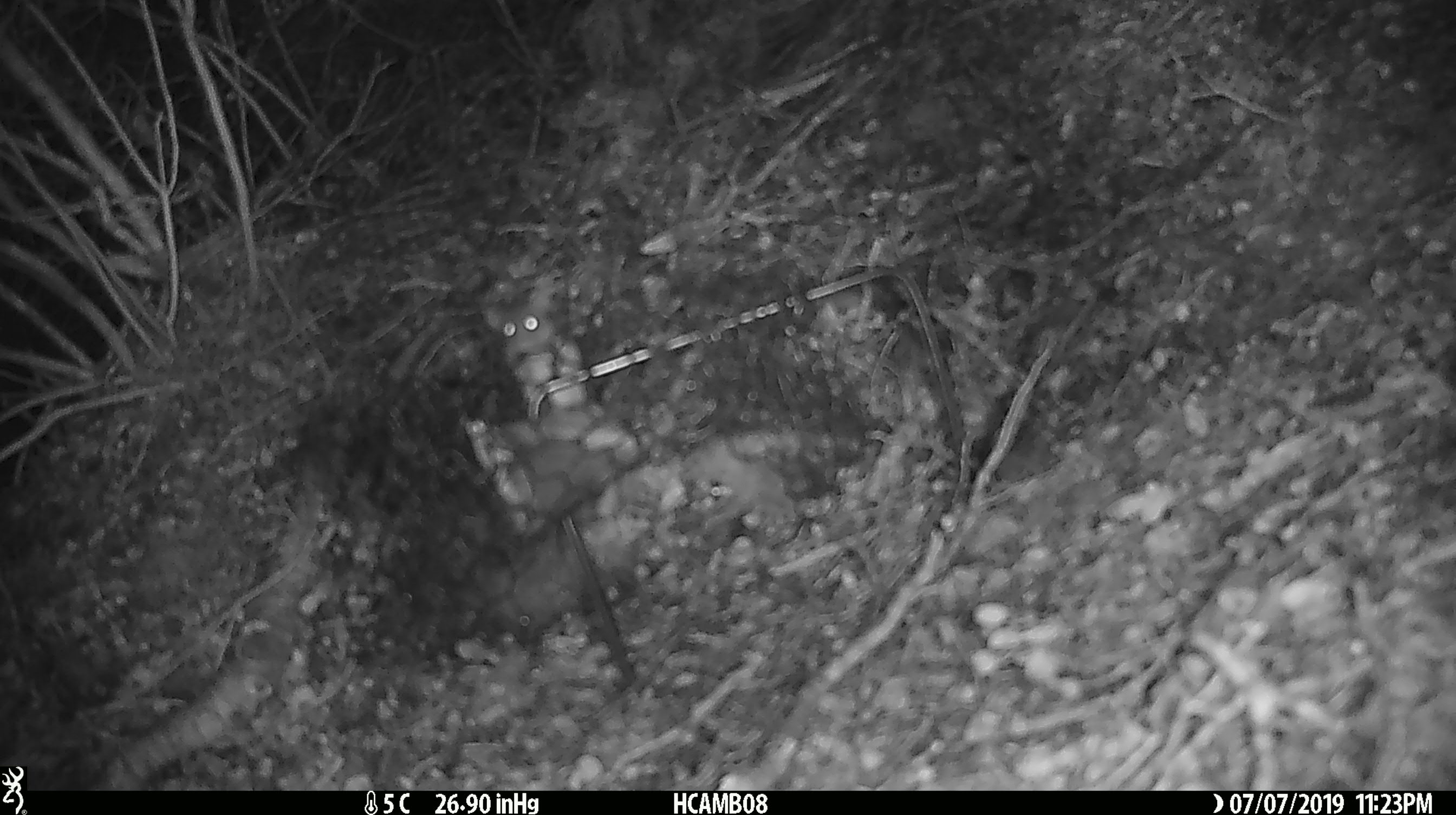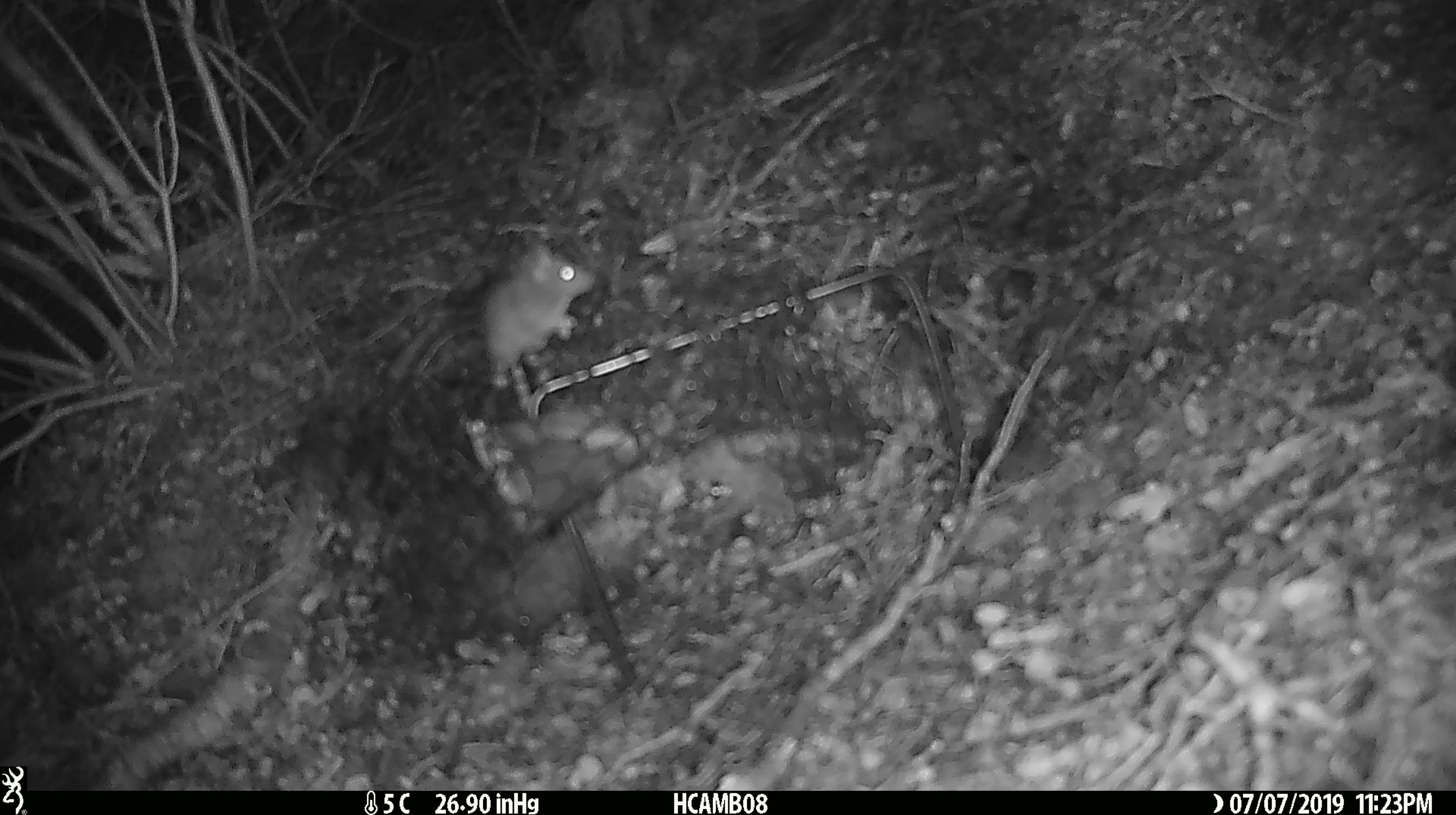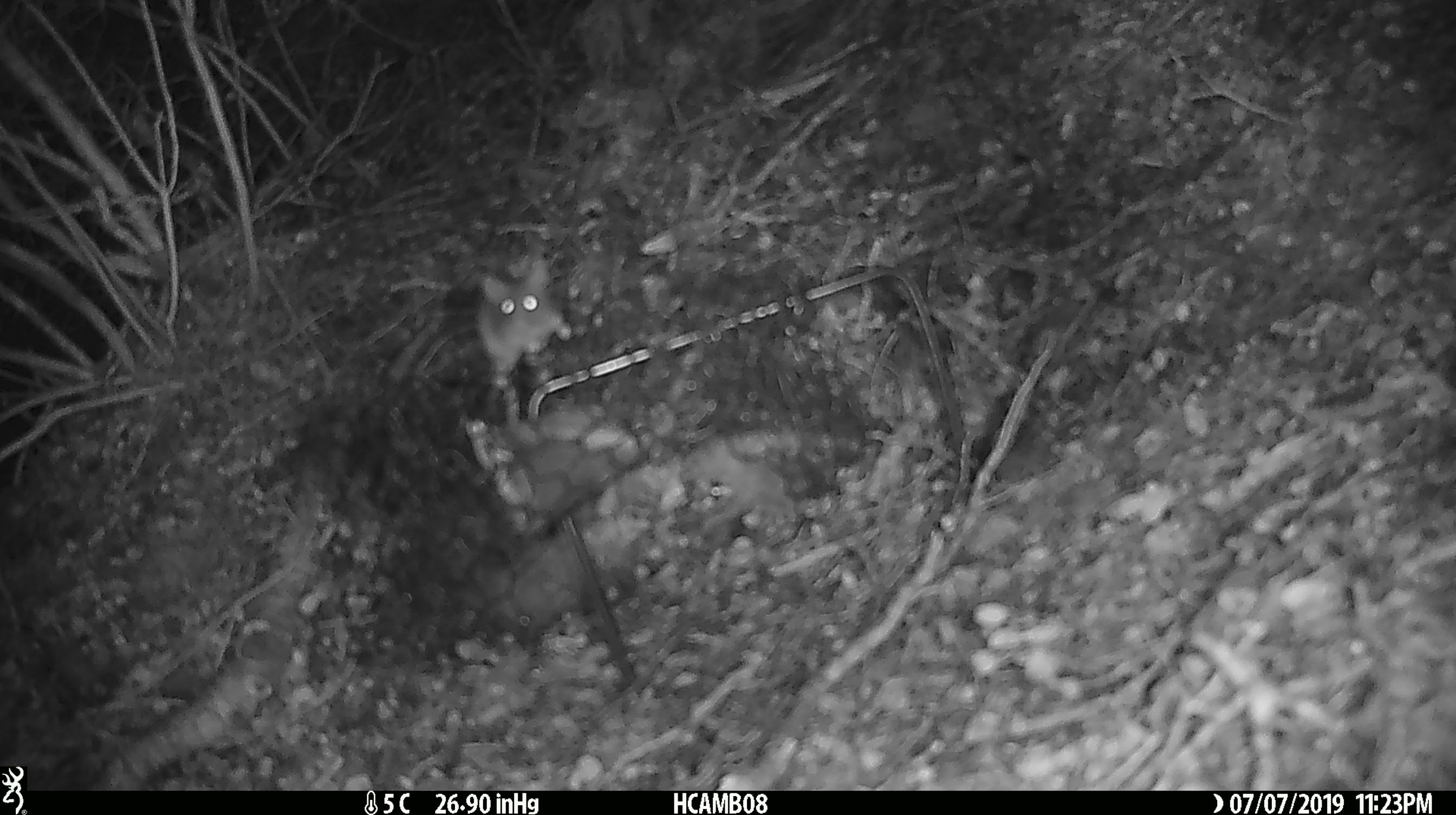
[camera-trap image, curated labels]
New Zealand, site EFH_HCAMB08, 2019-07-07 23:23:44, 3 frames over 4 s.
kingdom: Animalia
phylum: Chordata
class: Mammalia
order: Rodentia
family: Muridae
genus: Mus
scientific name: Mus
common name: mouse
Mouse (Mus).